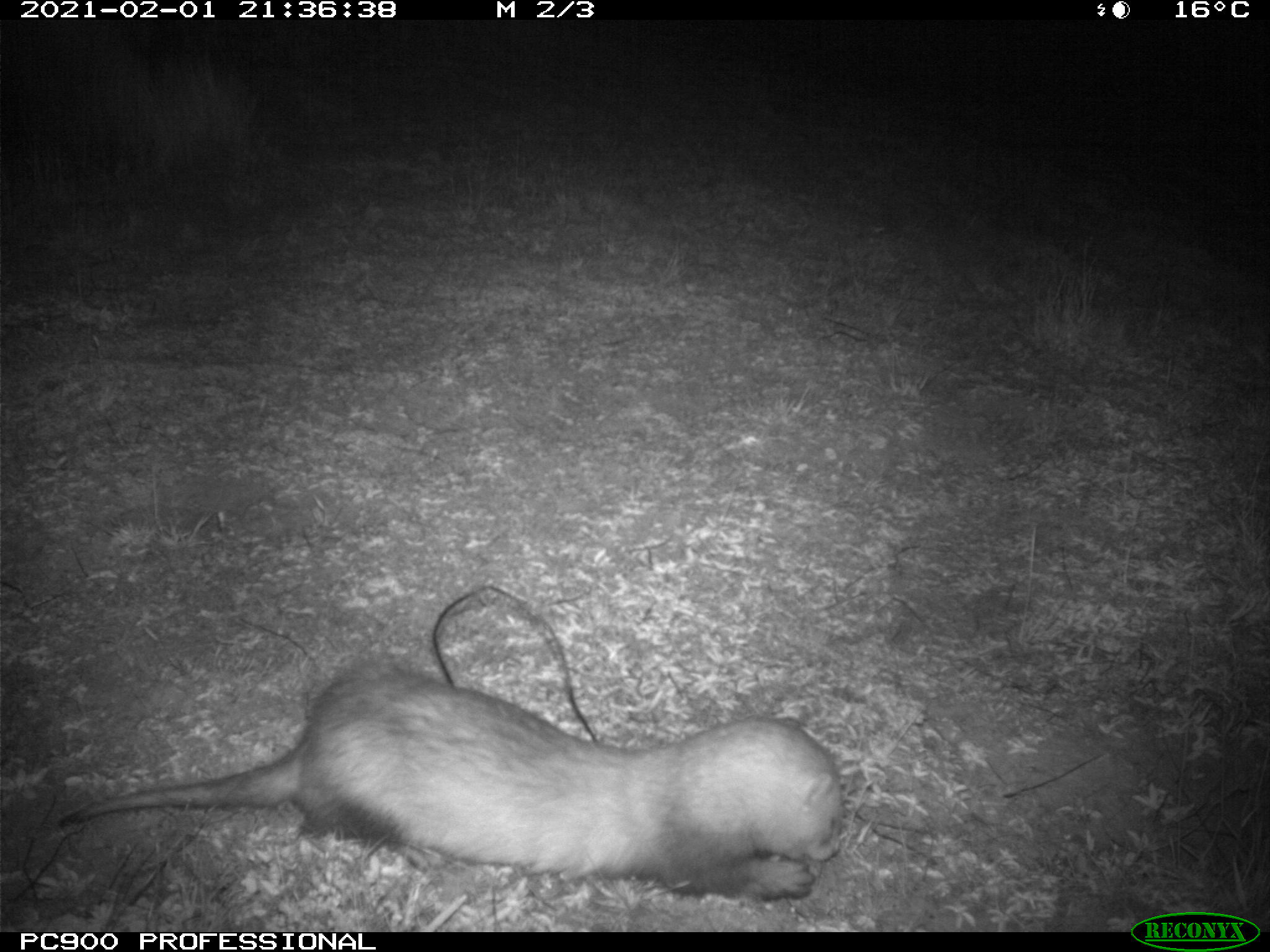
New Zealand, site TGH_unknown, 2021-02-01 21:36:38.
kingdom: Animalia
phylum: Chordata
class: Mammalia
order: Carnivora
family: Mustelidae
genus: Mustela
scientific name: Mustela furo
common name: ferret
Ferret (Mustela furo).